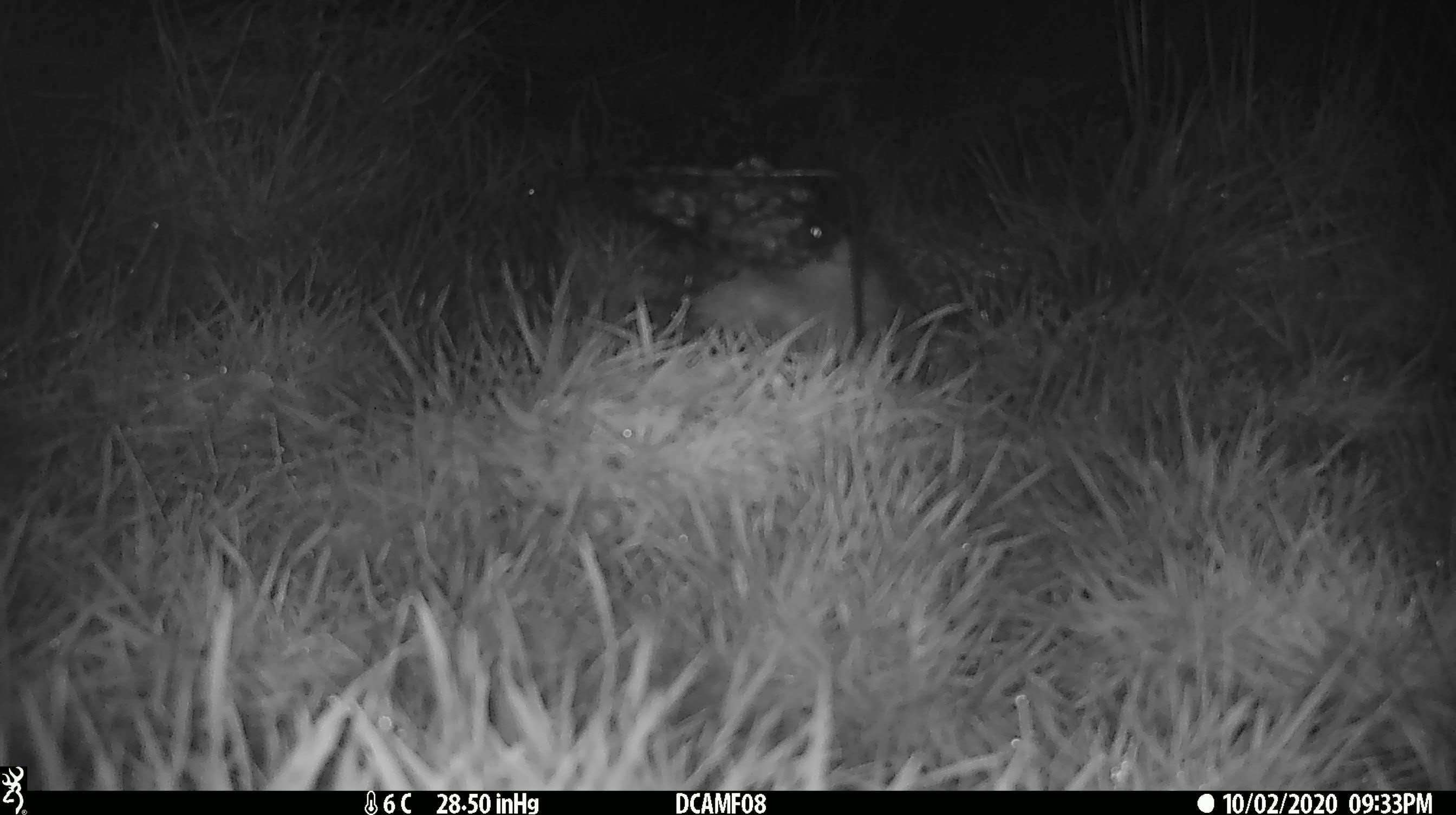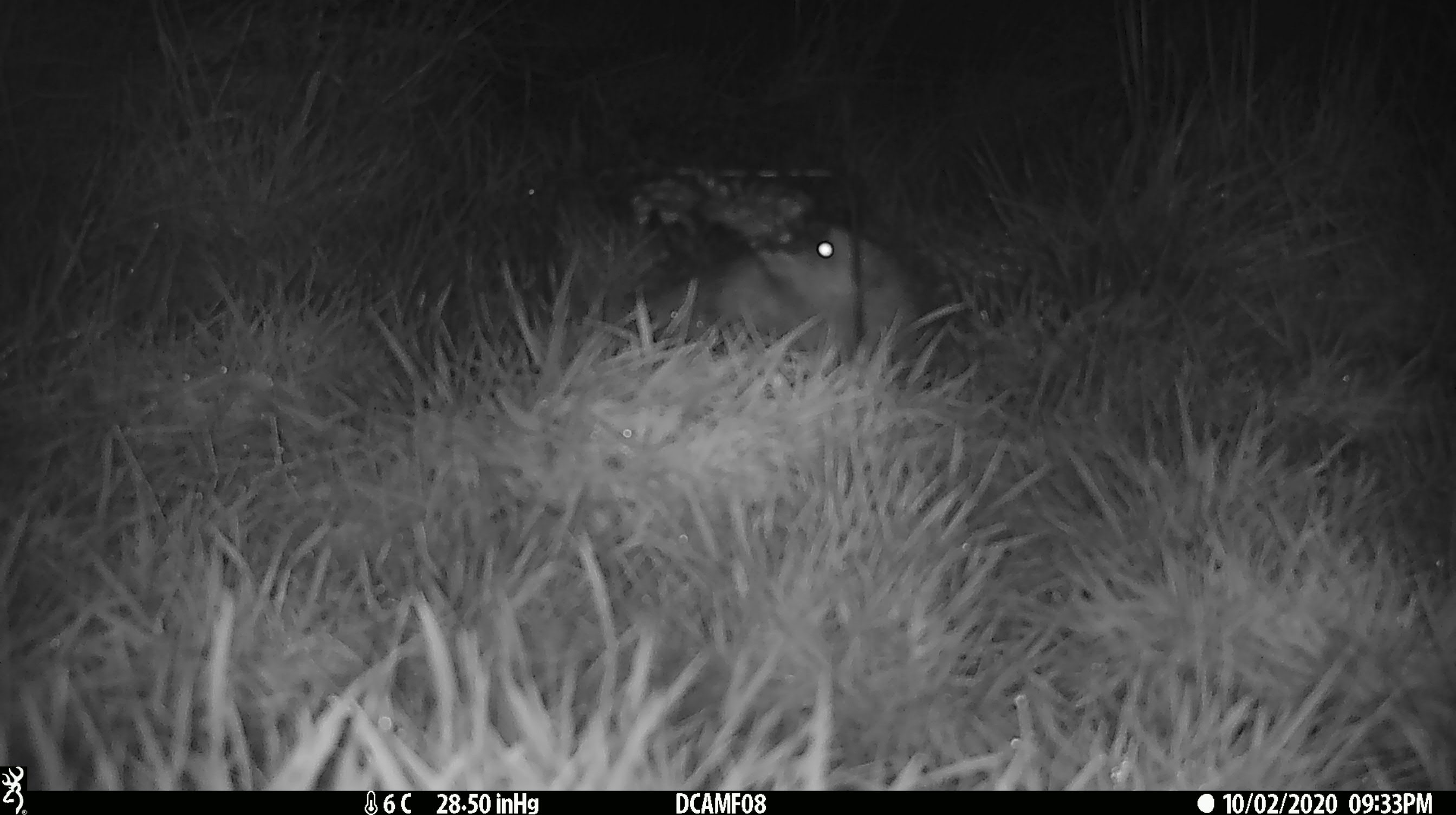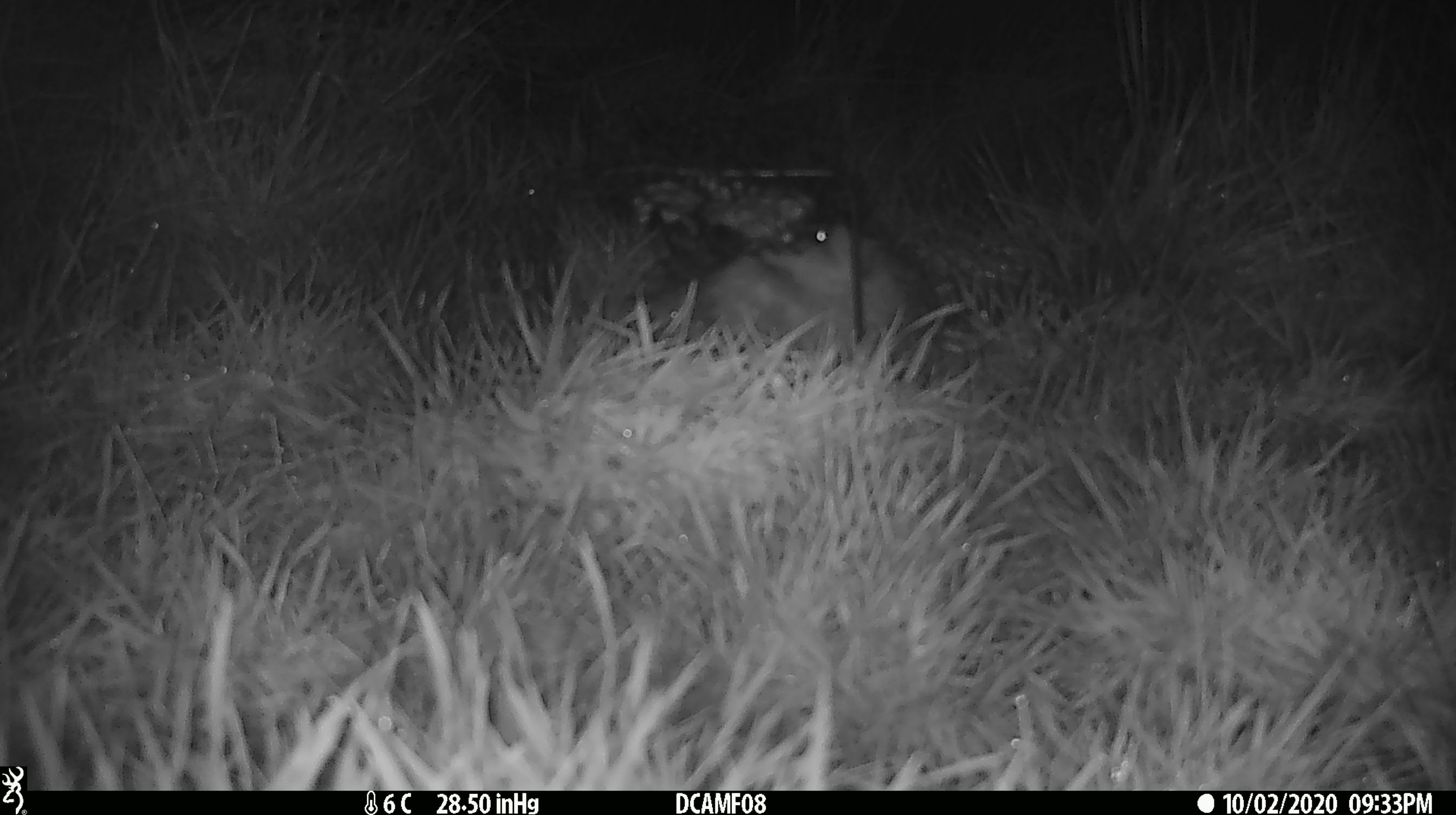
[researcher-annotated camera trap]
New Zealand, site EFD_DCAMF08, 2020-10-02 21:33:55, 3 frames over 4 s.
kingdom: Animalia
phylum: Chordata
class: Mammalia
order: Eulipotyphla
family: Erinaceidae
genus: Erinaceus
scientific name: Erinaceus europaeus europaeus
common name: european hedgehog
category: hedgehog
Hedgehog (european hedgehog) (Erinaceus europaeus europaeus).